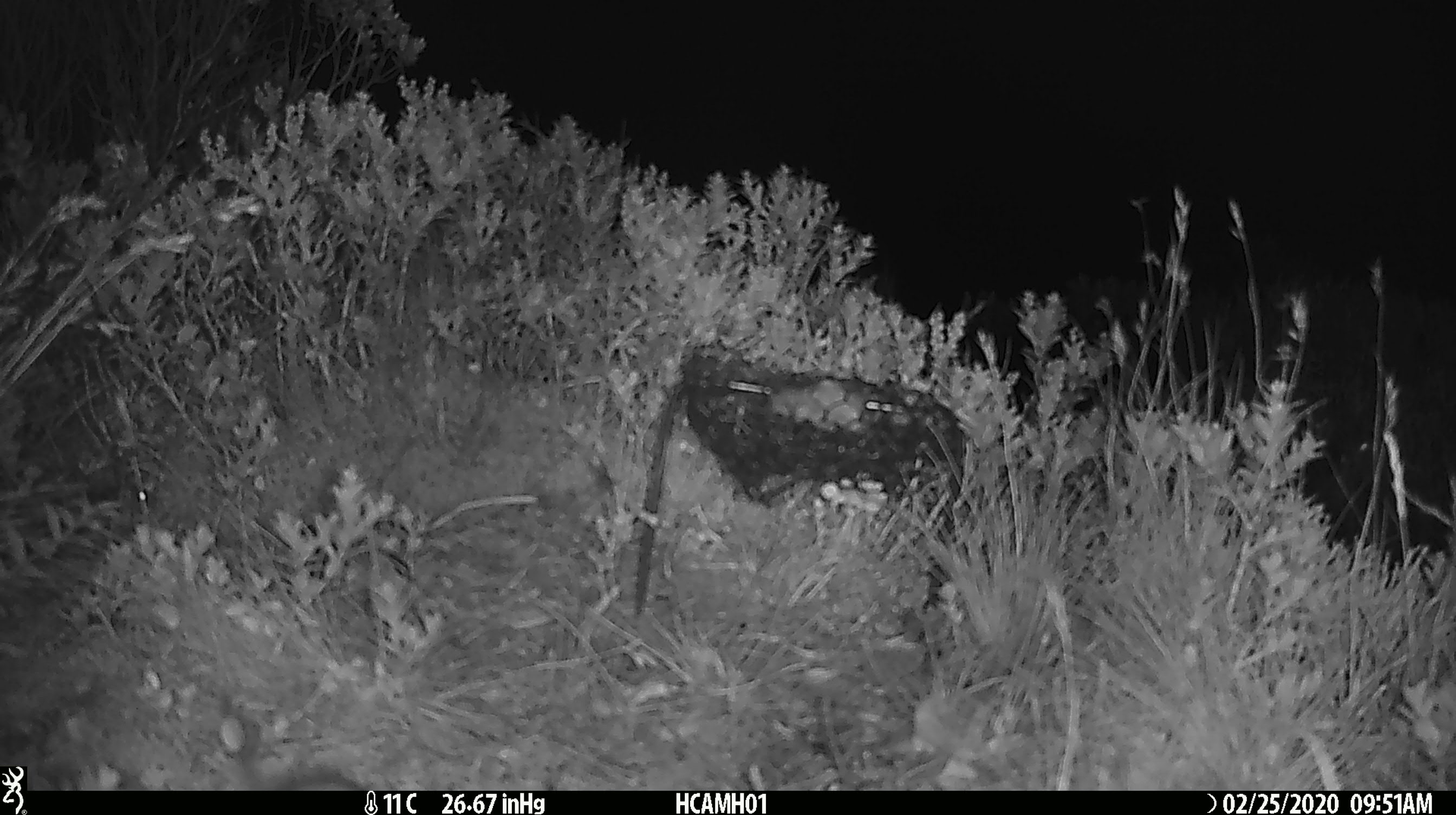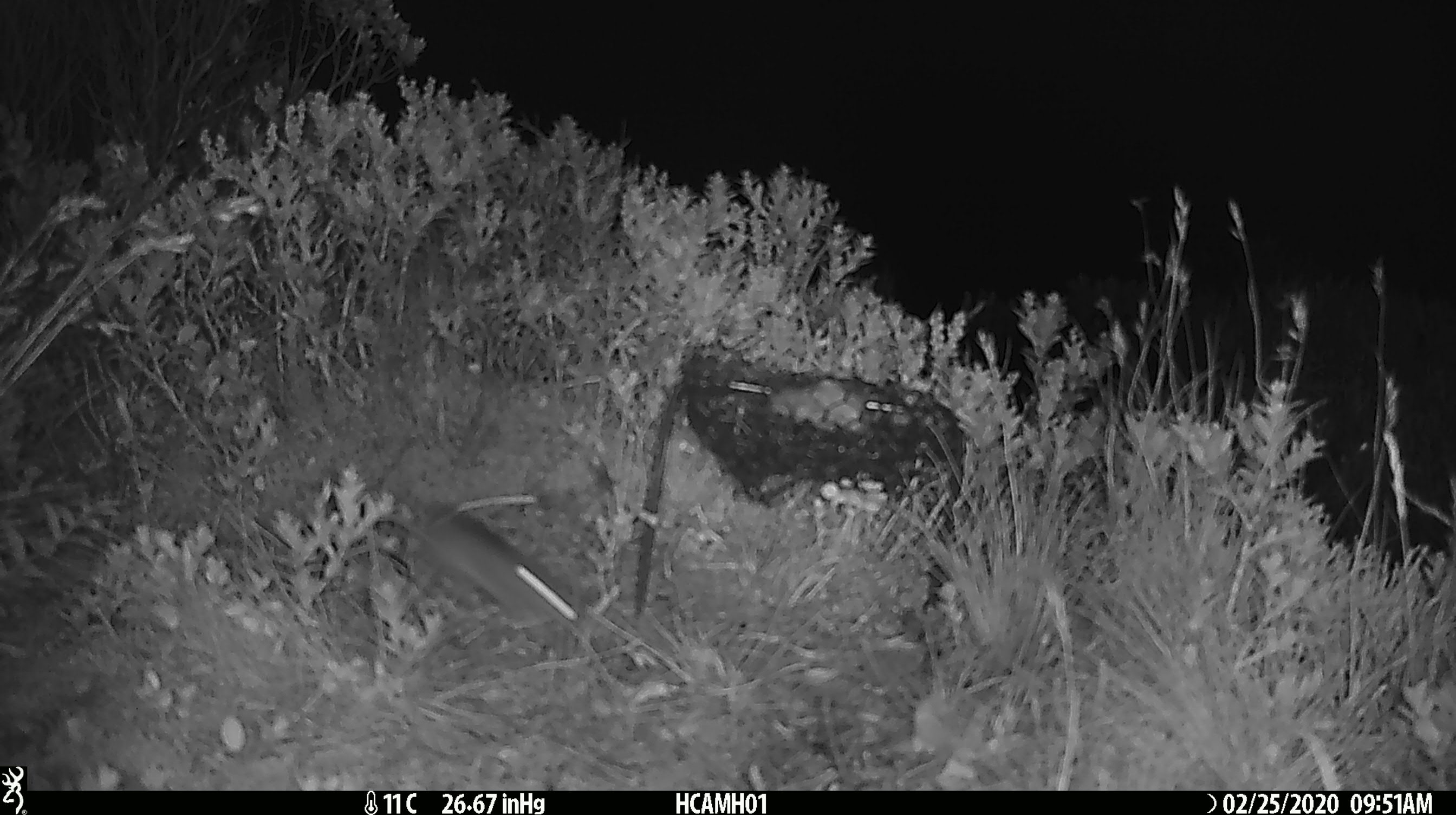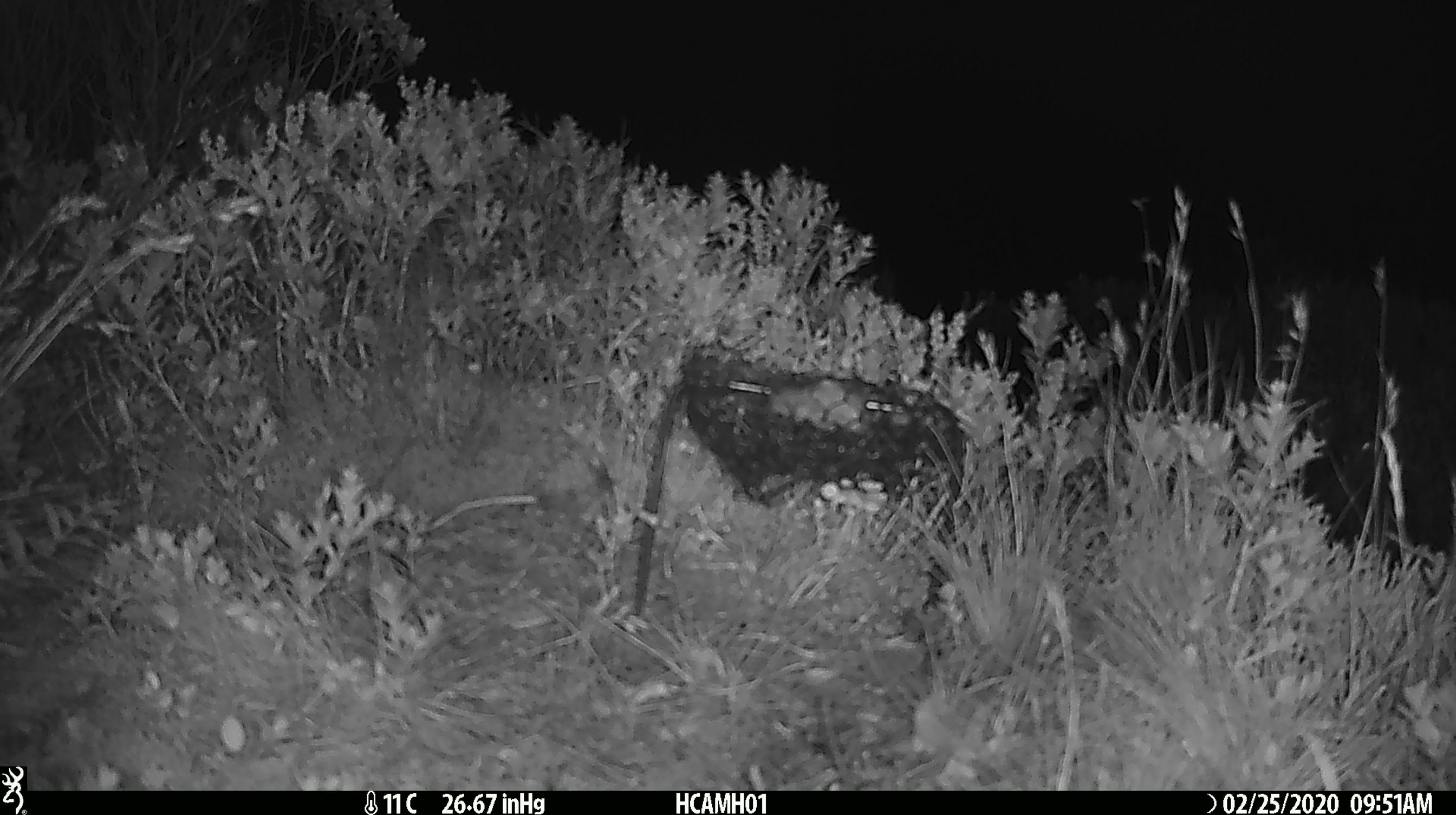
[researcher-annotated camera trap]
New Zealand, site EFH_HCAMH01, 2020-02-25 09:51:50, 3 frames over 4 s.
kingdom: Animalia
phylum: Chordata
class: Mammalia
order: Rodentia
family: Muridae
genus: Mus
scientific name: Mus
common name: mouse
Mouse (Mus).